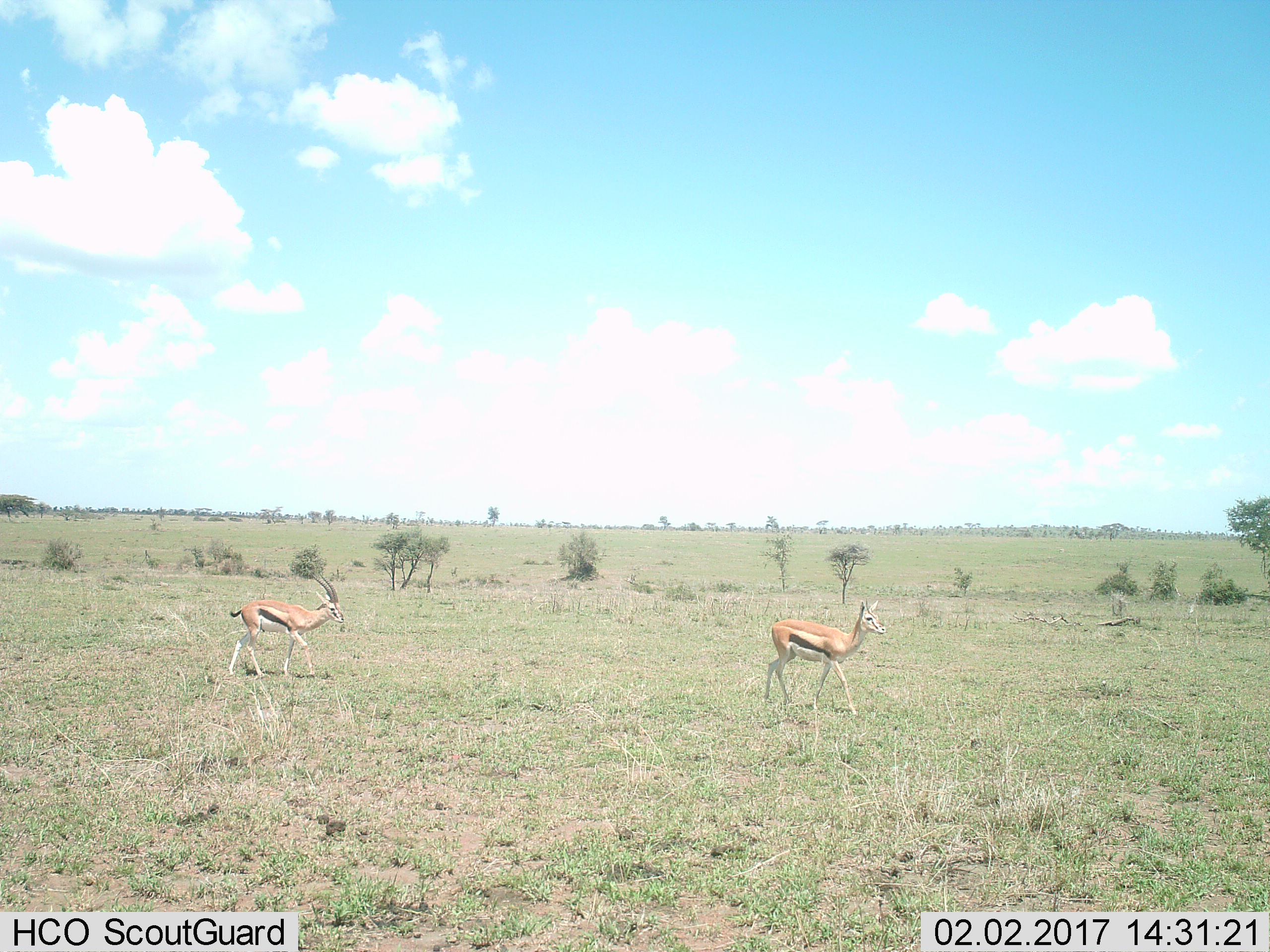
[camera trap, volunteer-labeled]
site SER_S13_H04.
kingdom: Animalia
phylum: Chordata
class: Mammalia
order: Artiodactyla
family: Bovidae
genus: Eudorcas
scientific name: Eudorcas thomsonii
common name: thomson's gazelle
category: gazellethomsons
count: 2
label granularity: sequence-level